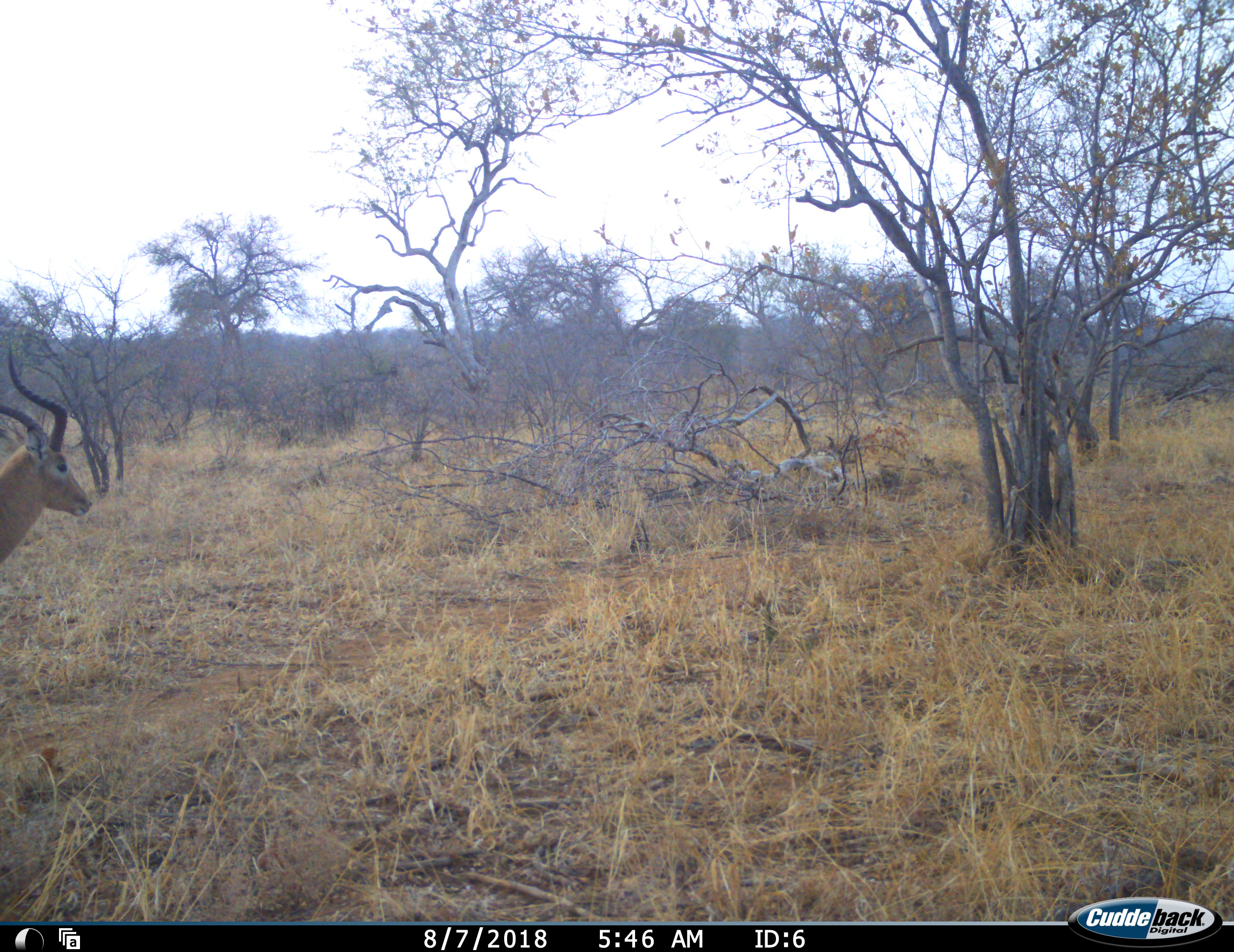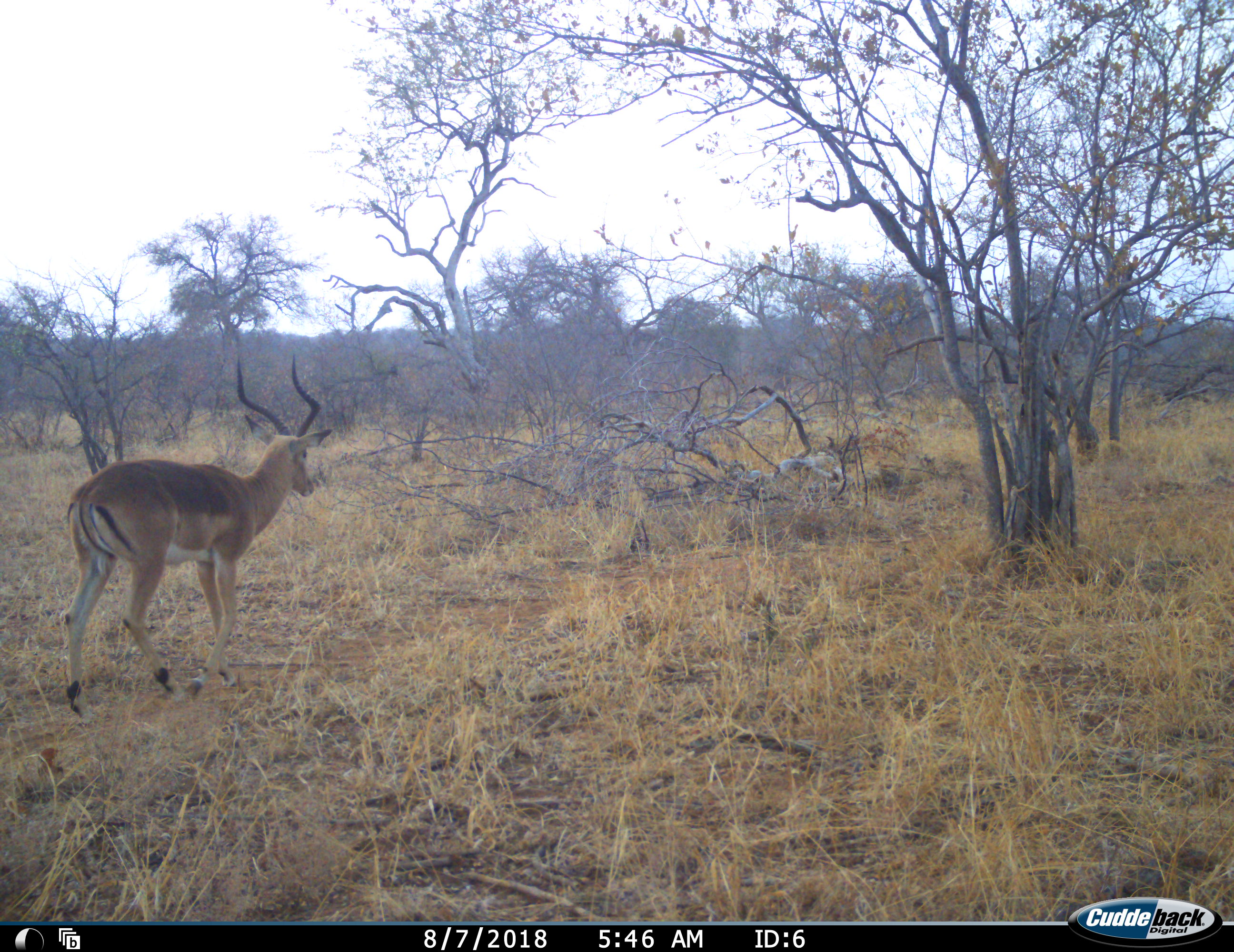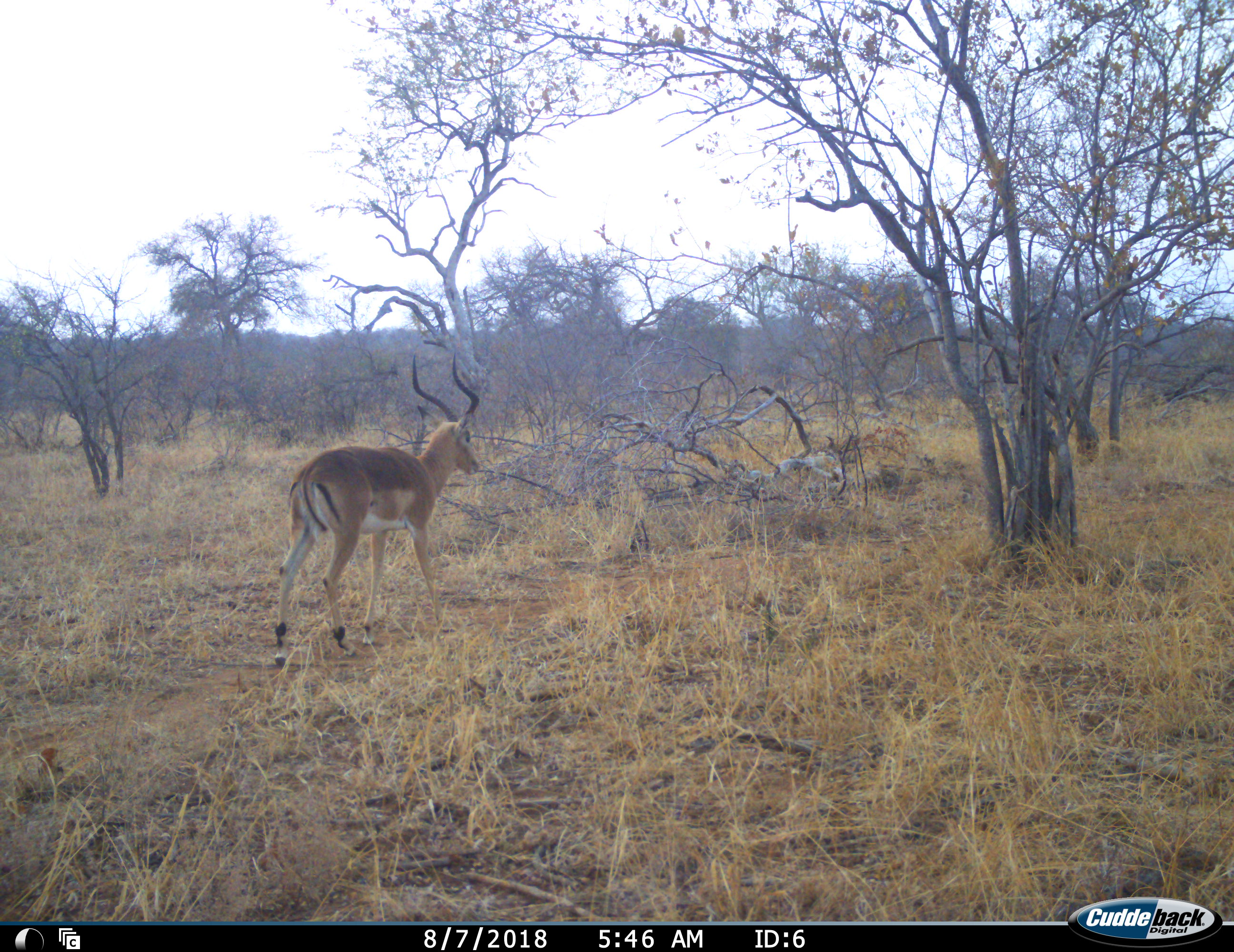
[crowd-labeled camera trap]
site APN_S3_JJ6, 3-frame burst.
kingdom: Animalia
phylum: Chordata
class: Mammalia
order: Artiodactyla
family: Bovidae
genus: Aepyceros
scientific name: Aepyceros melampus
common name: impala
Impala (Aepyceros melampus), count 1. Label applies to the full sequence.